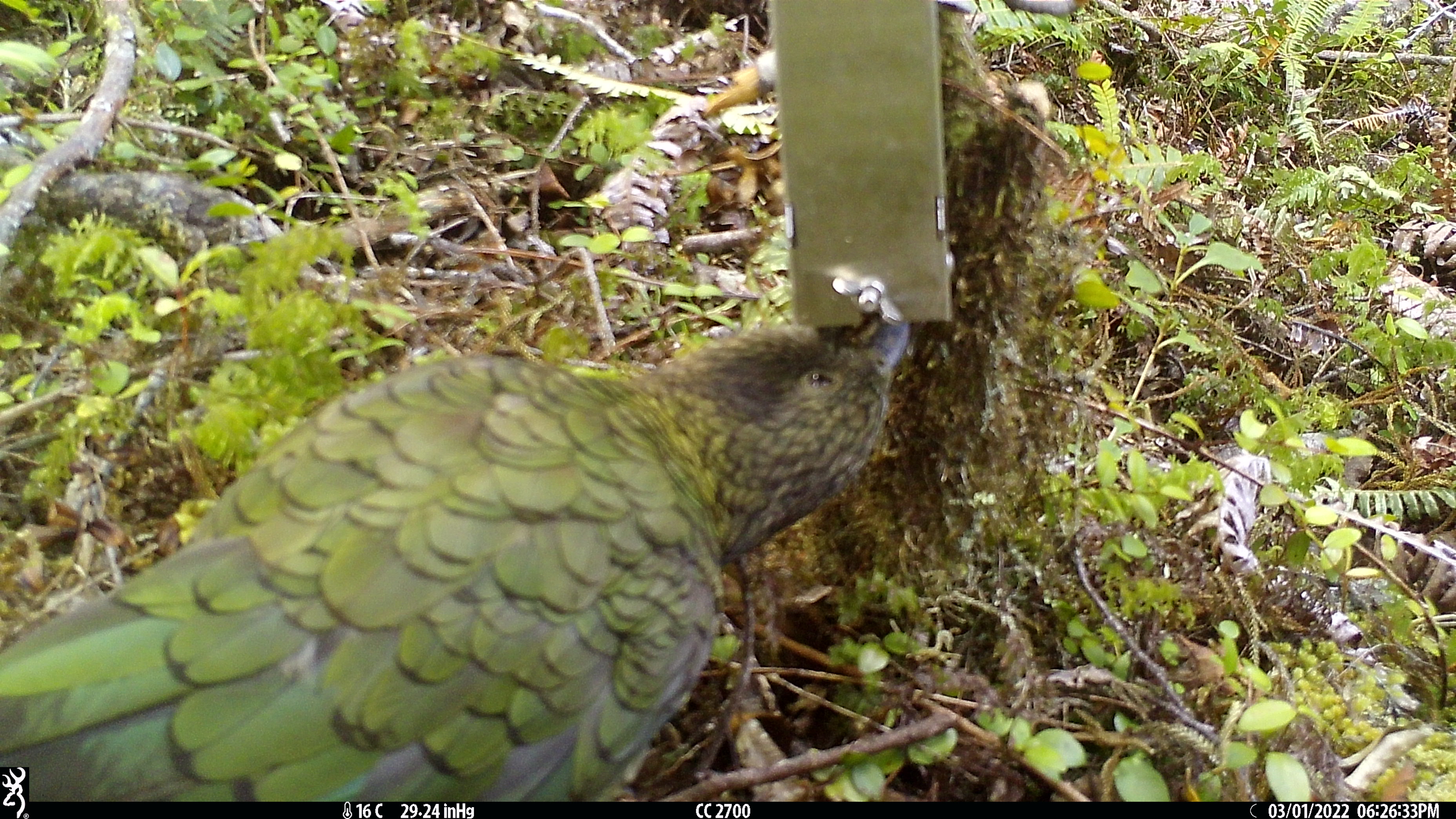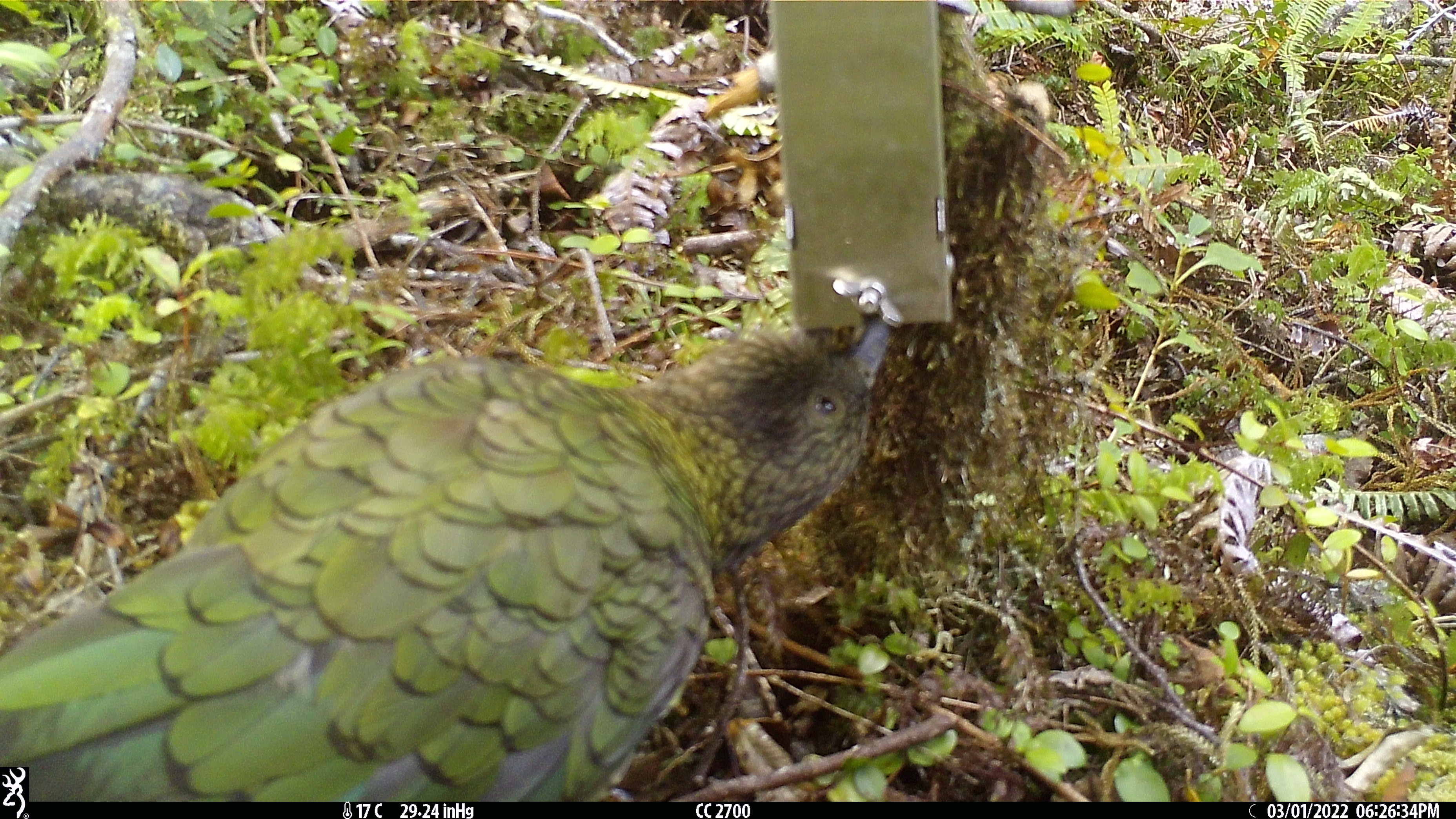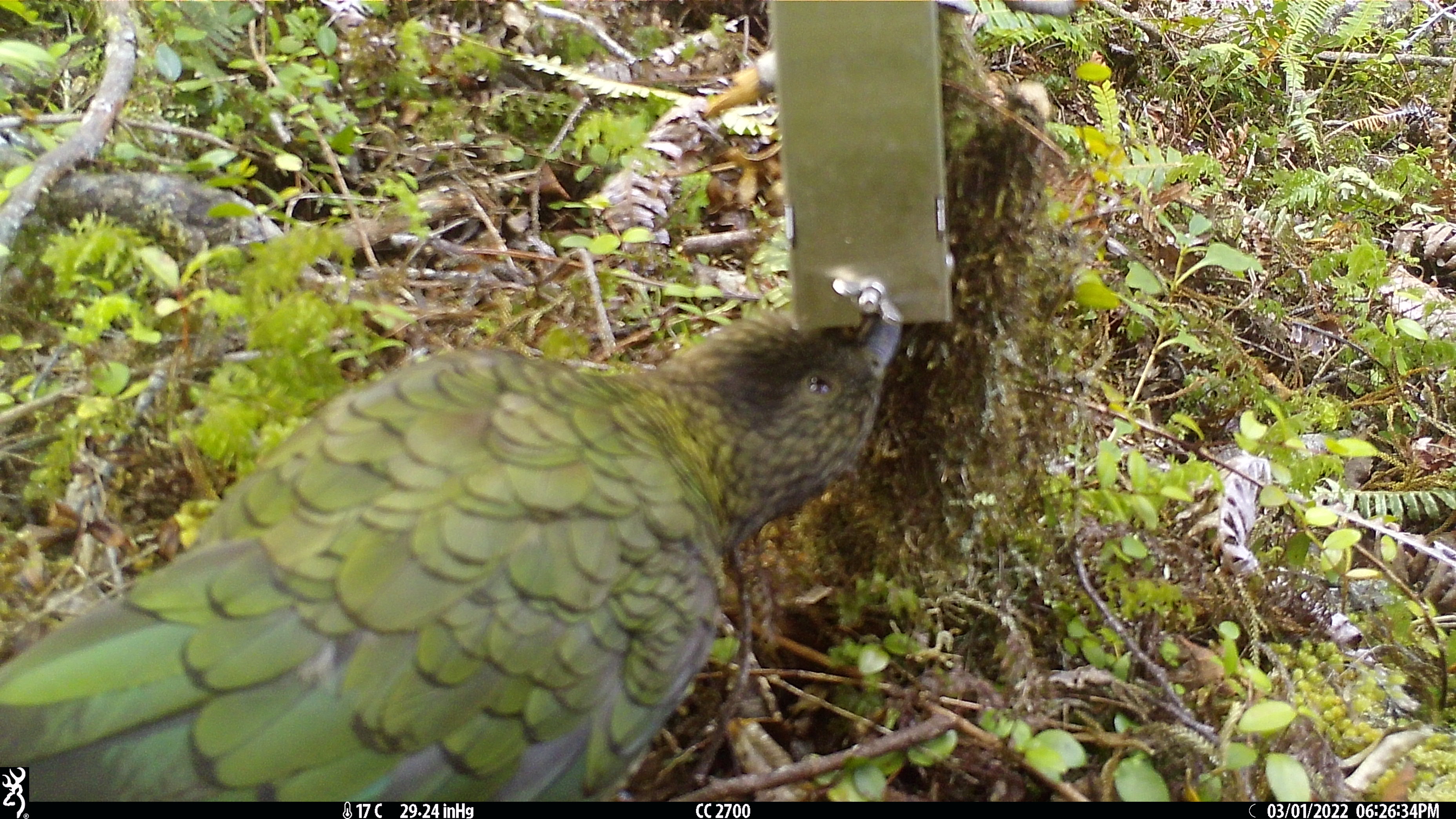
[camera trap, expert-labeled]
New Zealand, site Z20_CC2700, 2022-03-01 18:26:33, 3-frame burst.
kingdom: Animalia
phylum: Chordata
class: Aves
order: Psittaciformes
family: Strigopidae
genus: Nestor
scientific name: Nestor notabilis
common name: kea